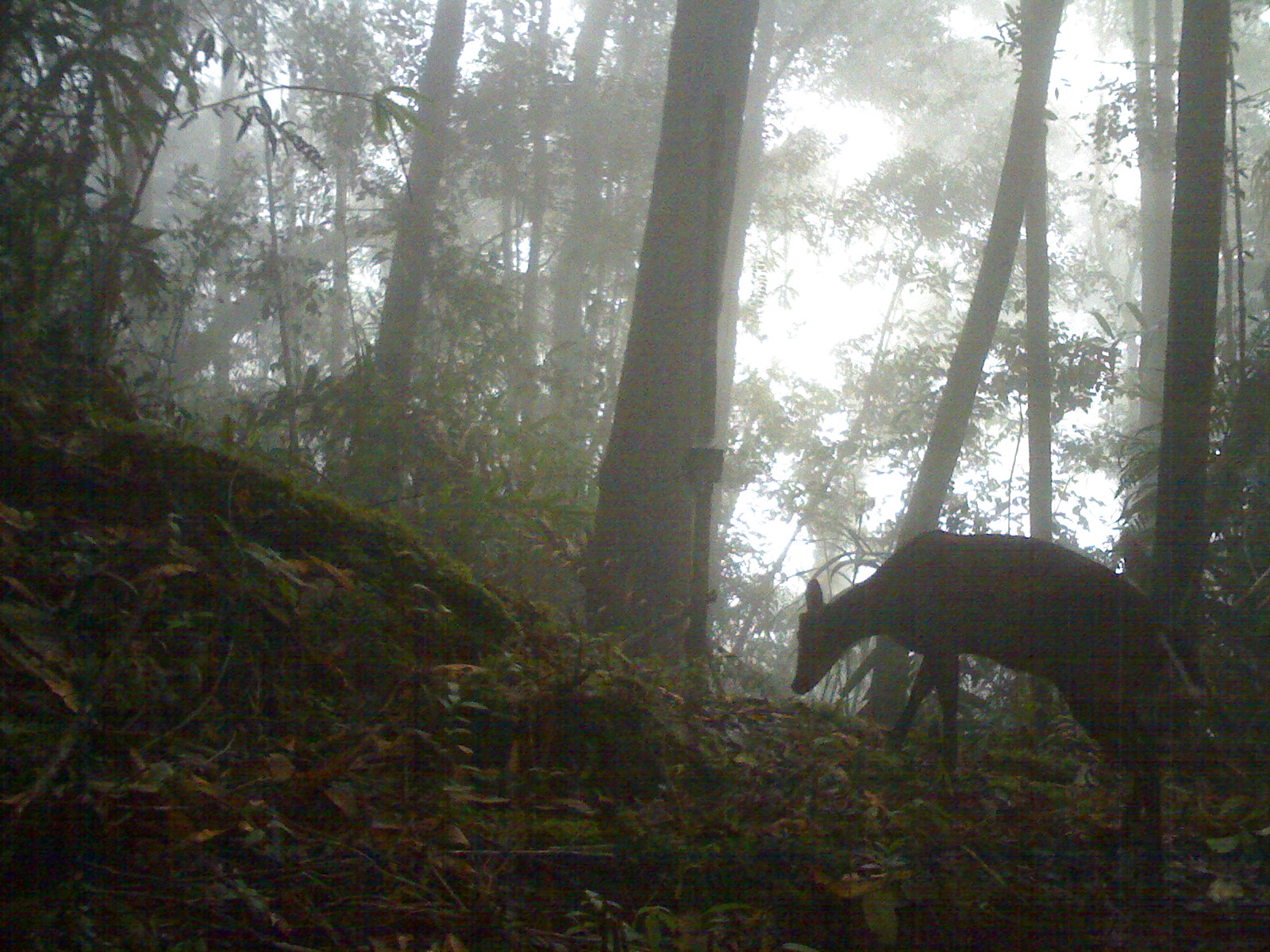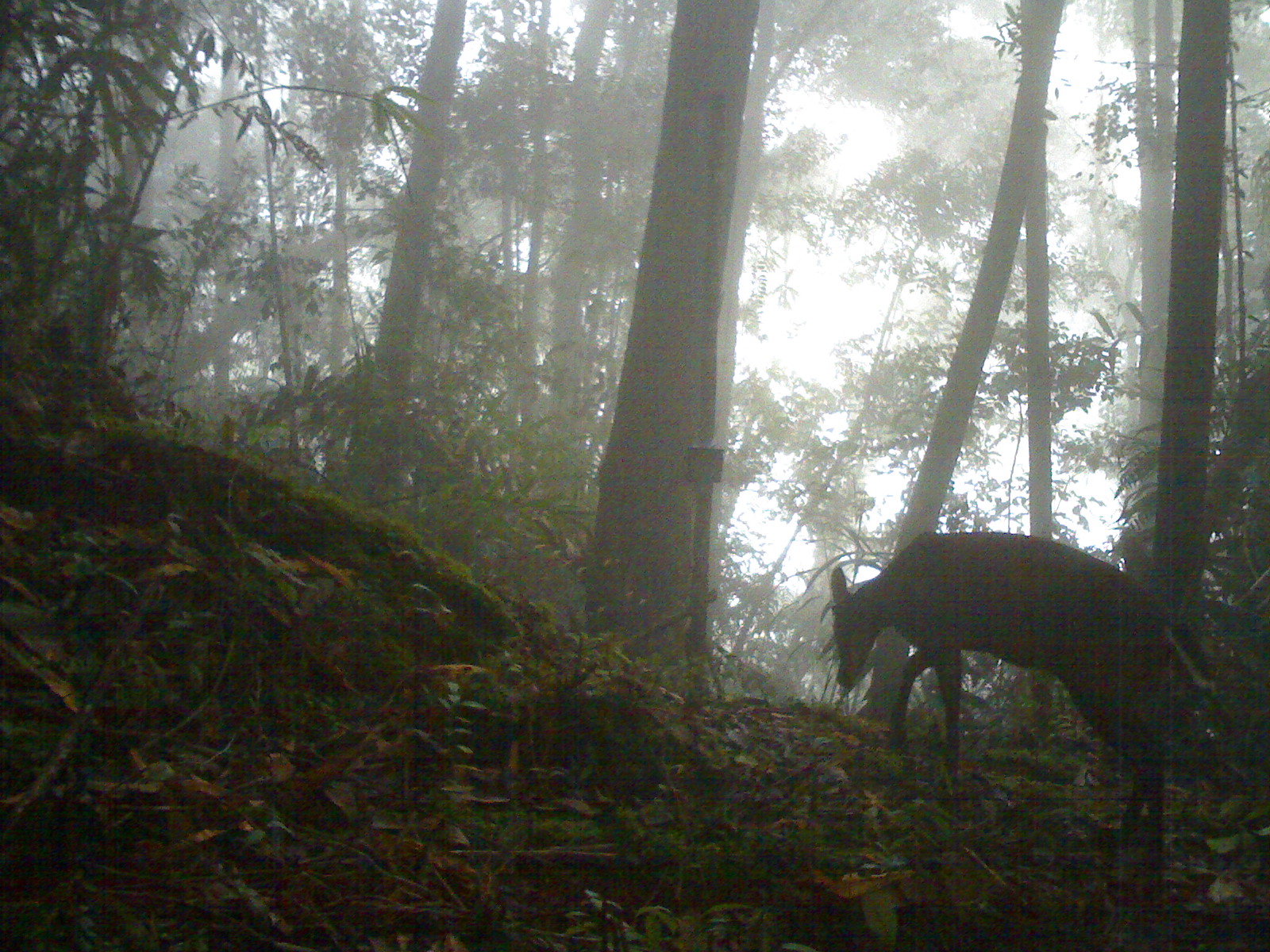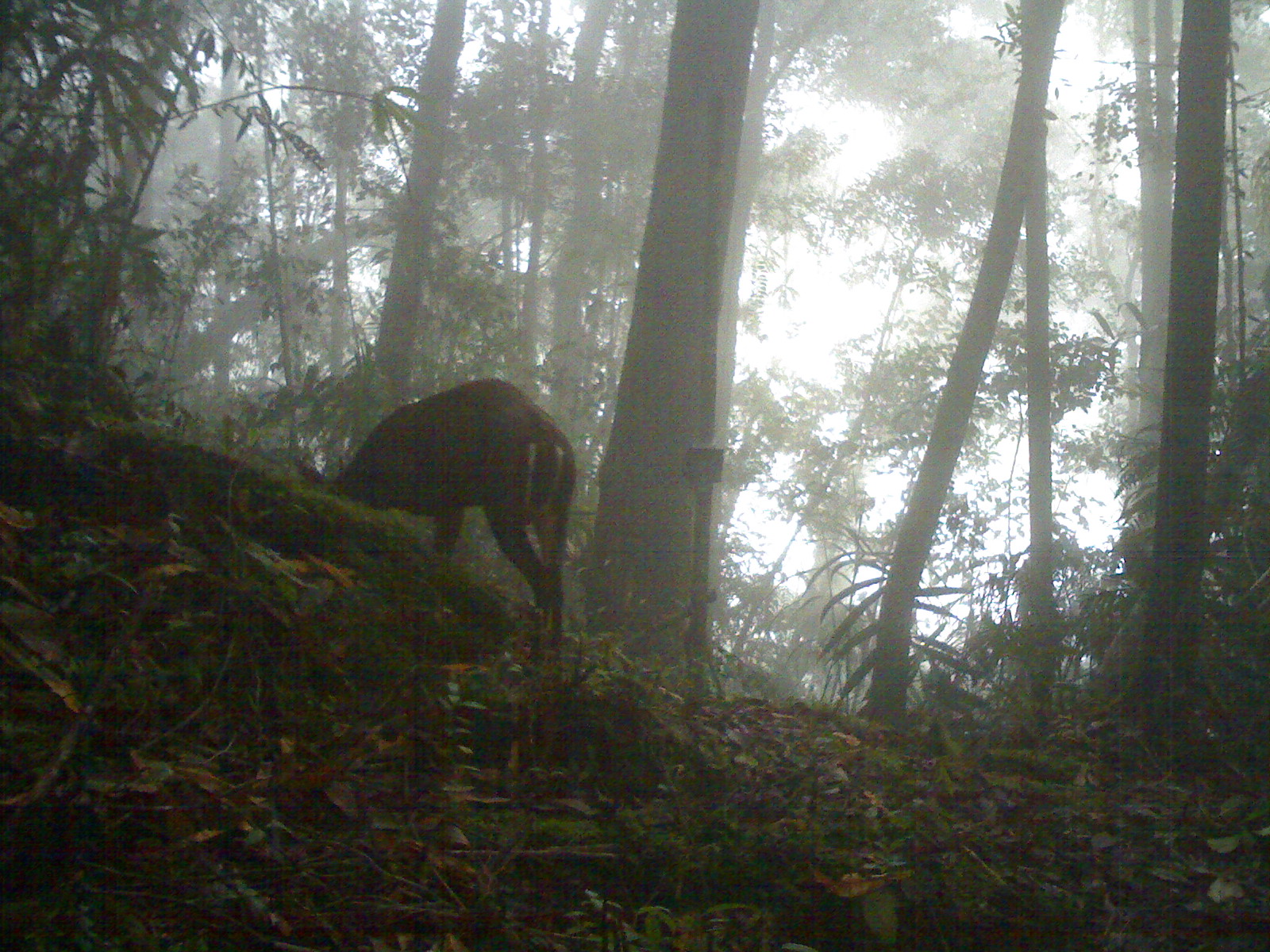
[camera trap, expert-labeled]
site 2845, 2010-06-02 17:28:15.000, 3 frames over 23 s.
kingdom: Animalia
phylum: Chordata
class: Mammalia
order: Artiodactyla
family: Cervidae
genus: Muntiacus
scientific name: Muntiacus muntjak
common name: southern red muntjac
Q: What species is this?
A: Muntiacus muntjak (southern red muntjac).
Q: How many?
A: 1.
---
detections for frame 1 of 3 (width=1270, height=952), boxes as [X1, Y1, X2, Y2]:
muntiacus muntjak: [786, 527, 1203, 871]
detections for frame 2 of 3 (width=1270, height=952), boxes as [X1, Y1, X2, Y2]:
muntiacus muntjak: [823, 524, 1216, 883]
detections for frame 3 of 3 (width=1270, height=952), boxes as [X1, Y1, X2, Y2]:
muntiacus muntjak: [290, 374, 577, 626]